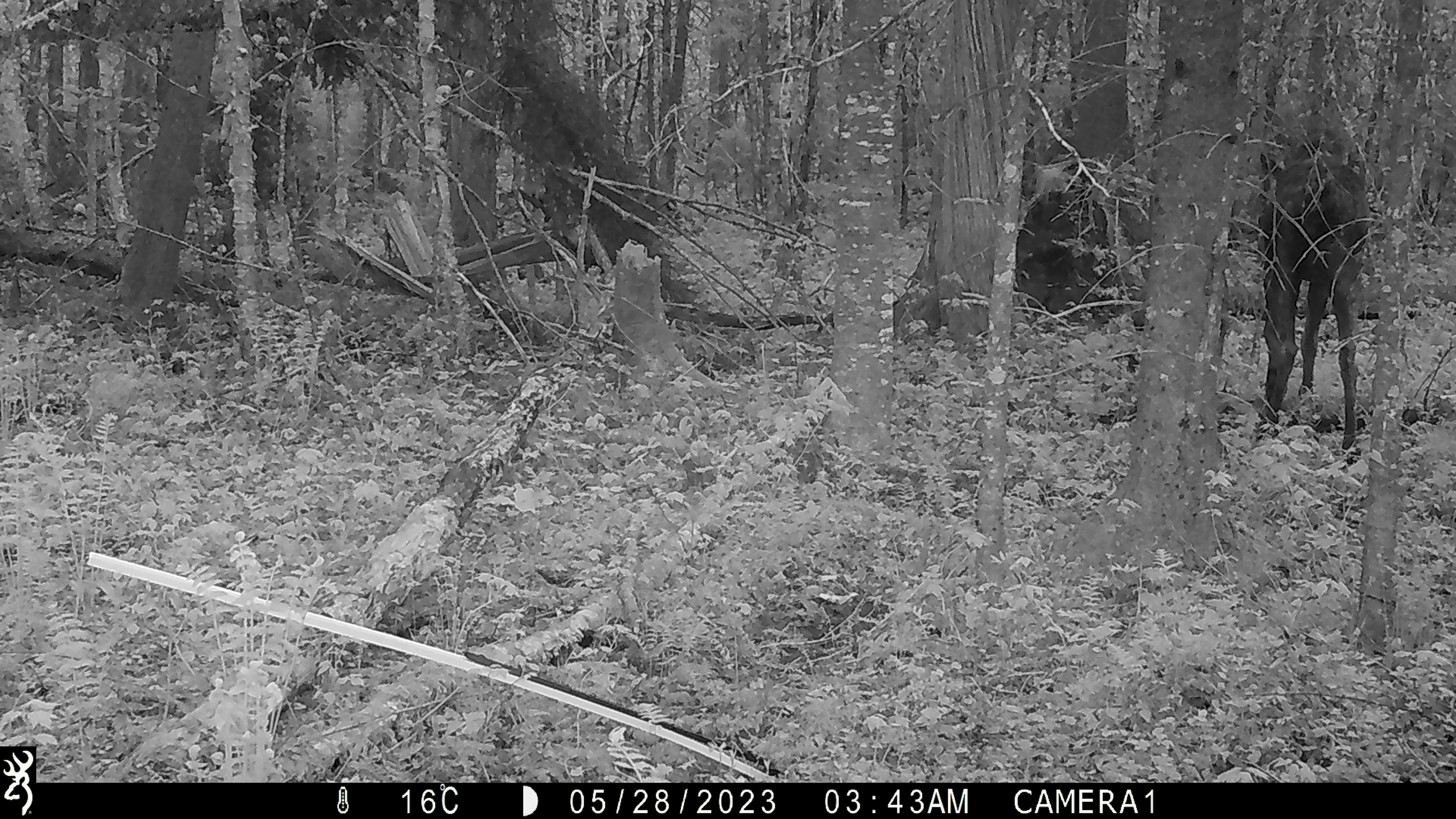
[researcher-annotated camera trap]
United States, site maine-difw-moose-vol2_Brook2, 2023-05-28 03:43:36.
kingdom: Animalia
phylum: Chordata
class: Mammalia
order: Artiodactyla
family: Cervidae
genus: Alces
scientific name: Alces alces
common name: moose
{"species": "moose (Alces alces)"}